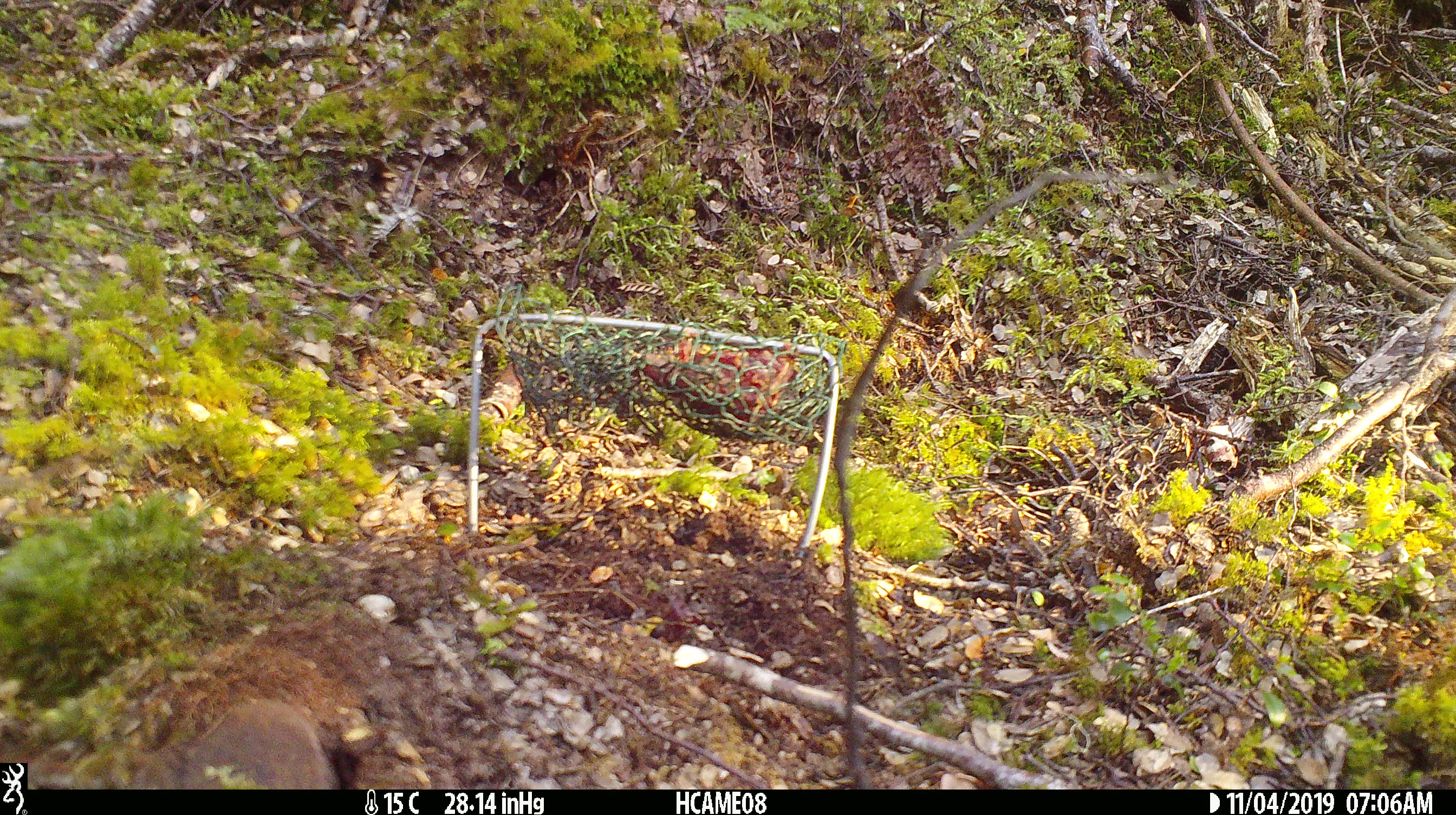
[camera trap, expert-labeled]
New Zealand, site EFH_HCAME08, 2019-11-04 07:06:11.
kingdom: Animalia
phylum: Chordata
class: Mammalia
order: Rodentia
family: Muridae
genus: Mus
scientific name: Mus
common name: mouse